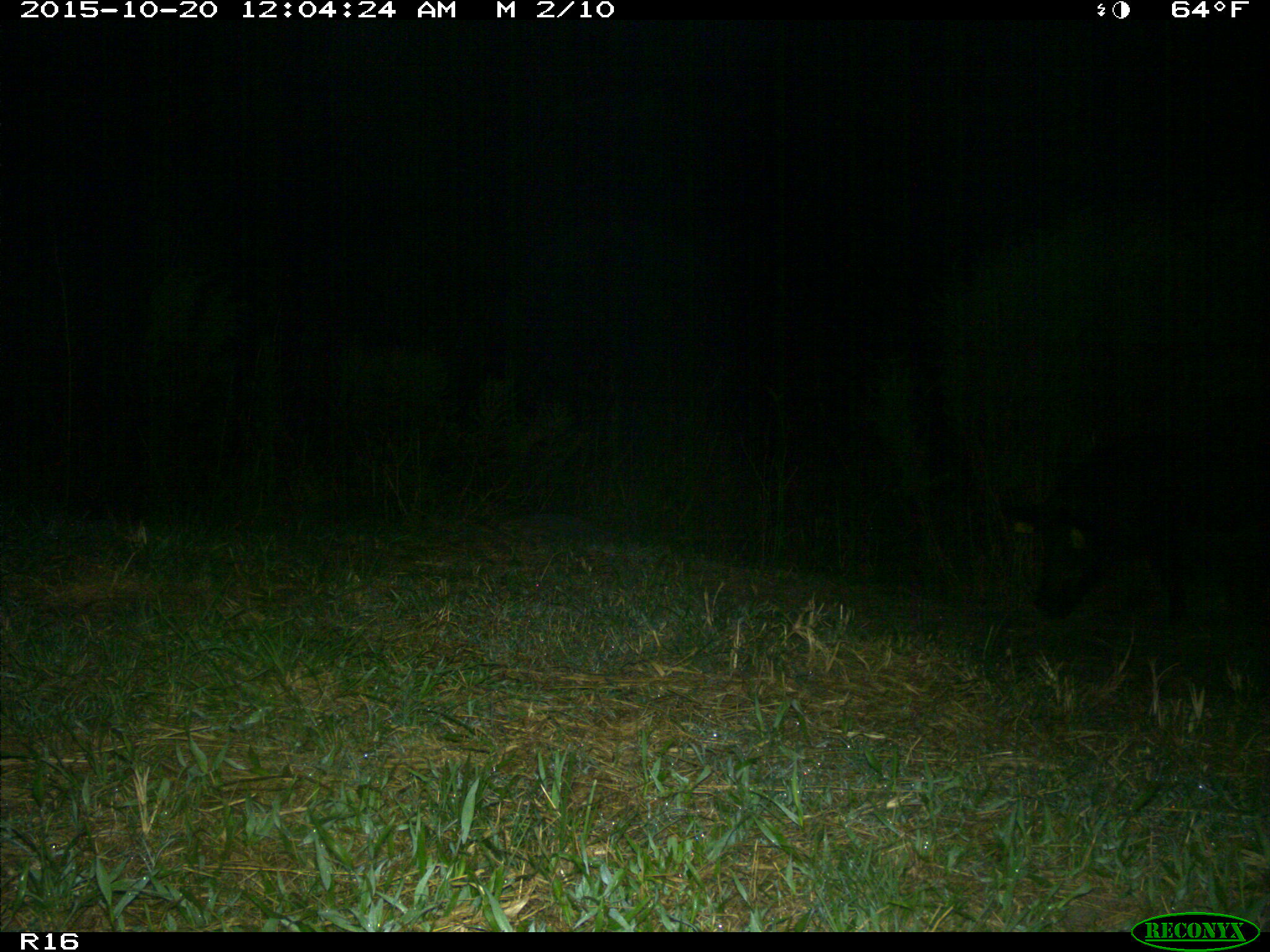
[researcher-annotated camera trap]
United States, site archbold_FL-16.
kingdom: Animalia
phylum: Chordata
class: Mammalia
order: Artiodactyla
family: Suidae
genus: Sus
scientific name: Sus scrofa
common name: wild boar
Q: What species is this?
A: Sus scrofa (wild boar).